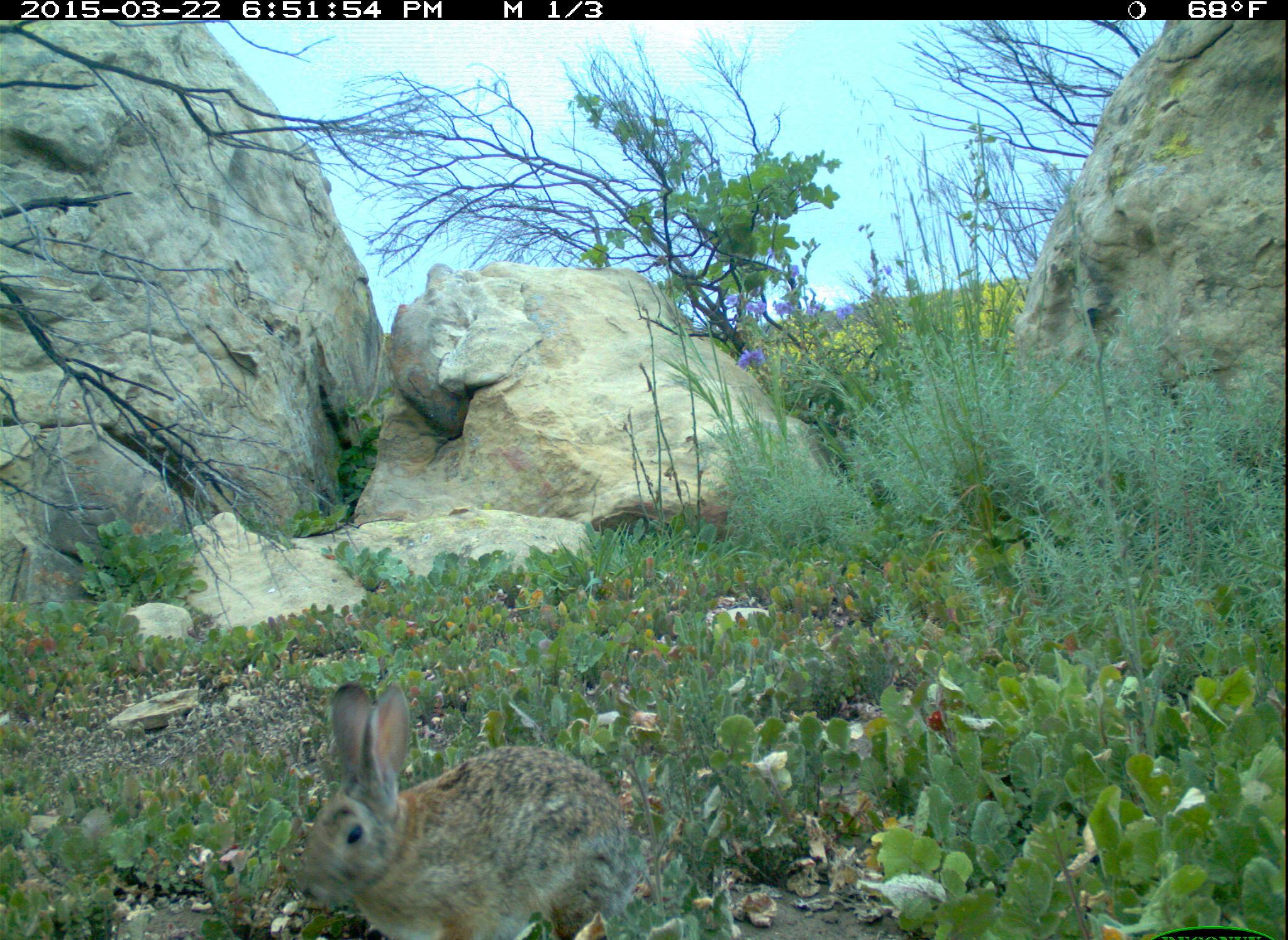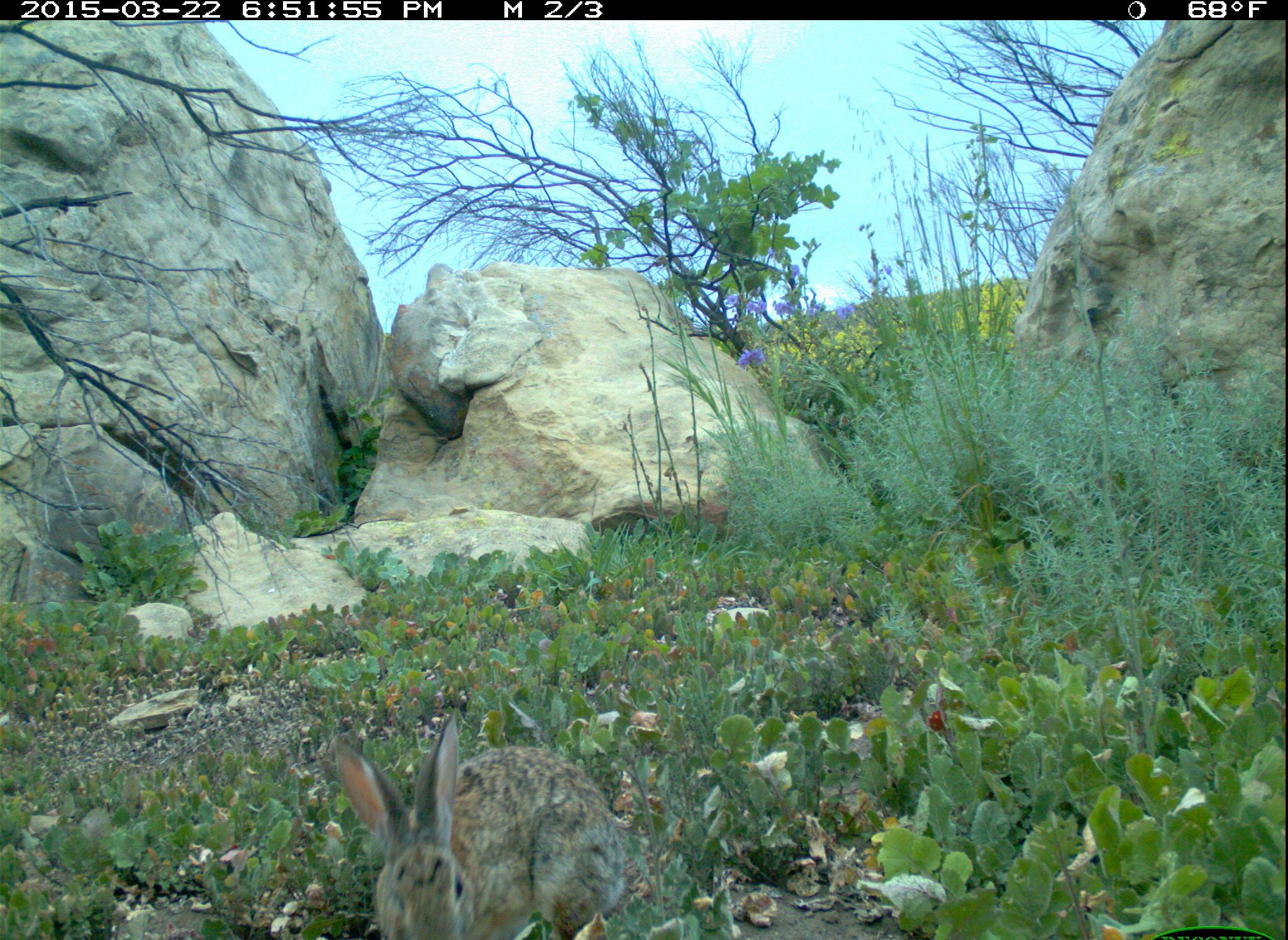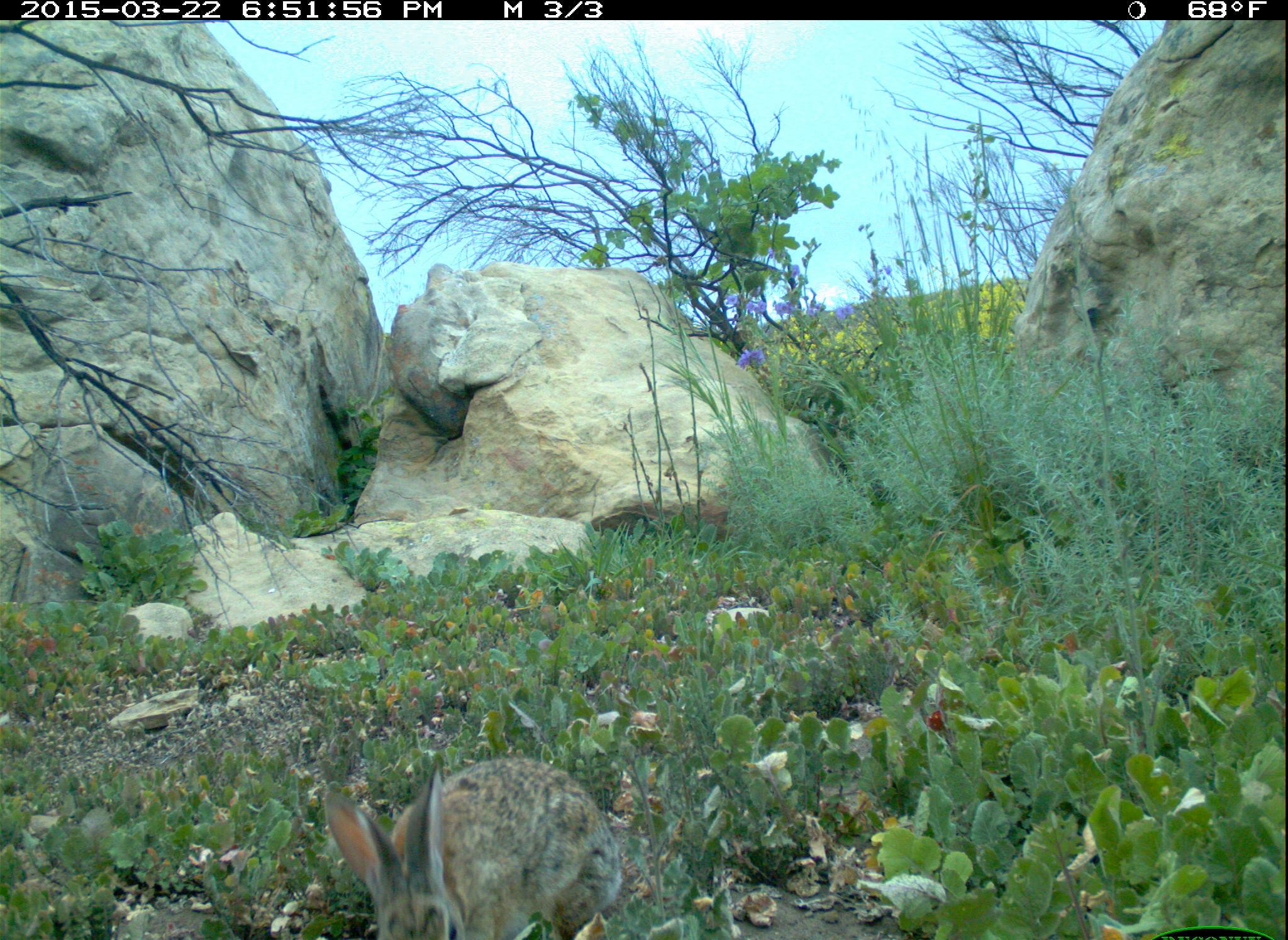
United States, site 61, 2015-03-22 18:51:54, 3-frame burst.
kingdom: Animalia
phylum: Chordata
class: Mammalia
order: Lagomorpha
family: Leporidae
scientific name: Leporidae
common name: rabbits and hares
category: rabbit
Rabbit (rabbits and hares) (Leporidae).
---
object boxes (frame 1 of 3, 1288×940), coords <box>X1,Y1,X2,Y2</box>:
rabbit: <box>275,678,646,928</box>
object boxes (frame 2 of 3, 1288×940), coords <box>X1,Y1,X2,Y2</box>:
rabbit: <box>308,697,634,940</box>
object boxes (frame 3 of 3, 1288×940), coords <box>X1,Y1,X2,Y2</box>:
rabbit: <box>312,747,641,934</box>